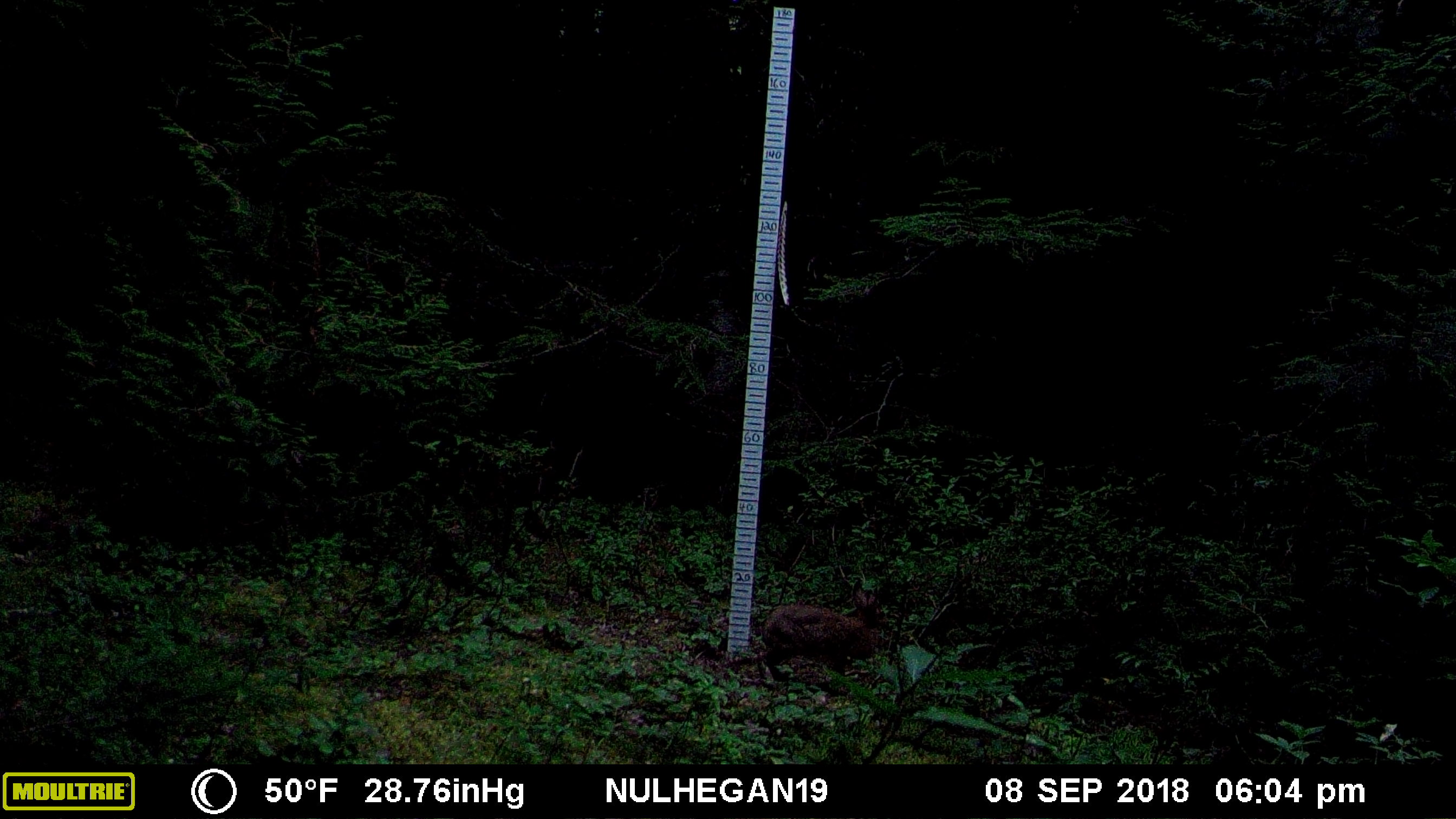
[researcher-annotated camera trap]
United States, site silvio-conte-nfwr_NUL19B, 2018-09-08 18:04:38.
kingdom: Animalia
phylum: Chordata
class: Mammalia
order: Lagomorpha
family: Leporidae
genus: Lepus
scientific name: Lepus americanus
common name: snowshoe hare